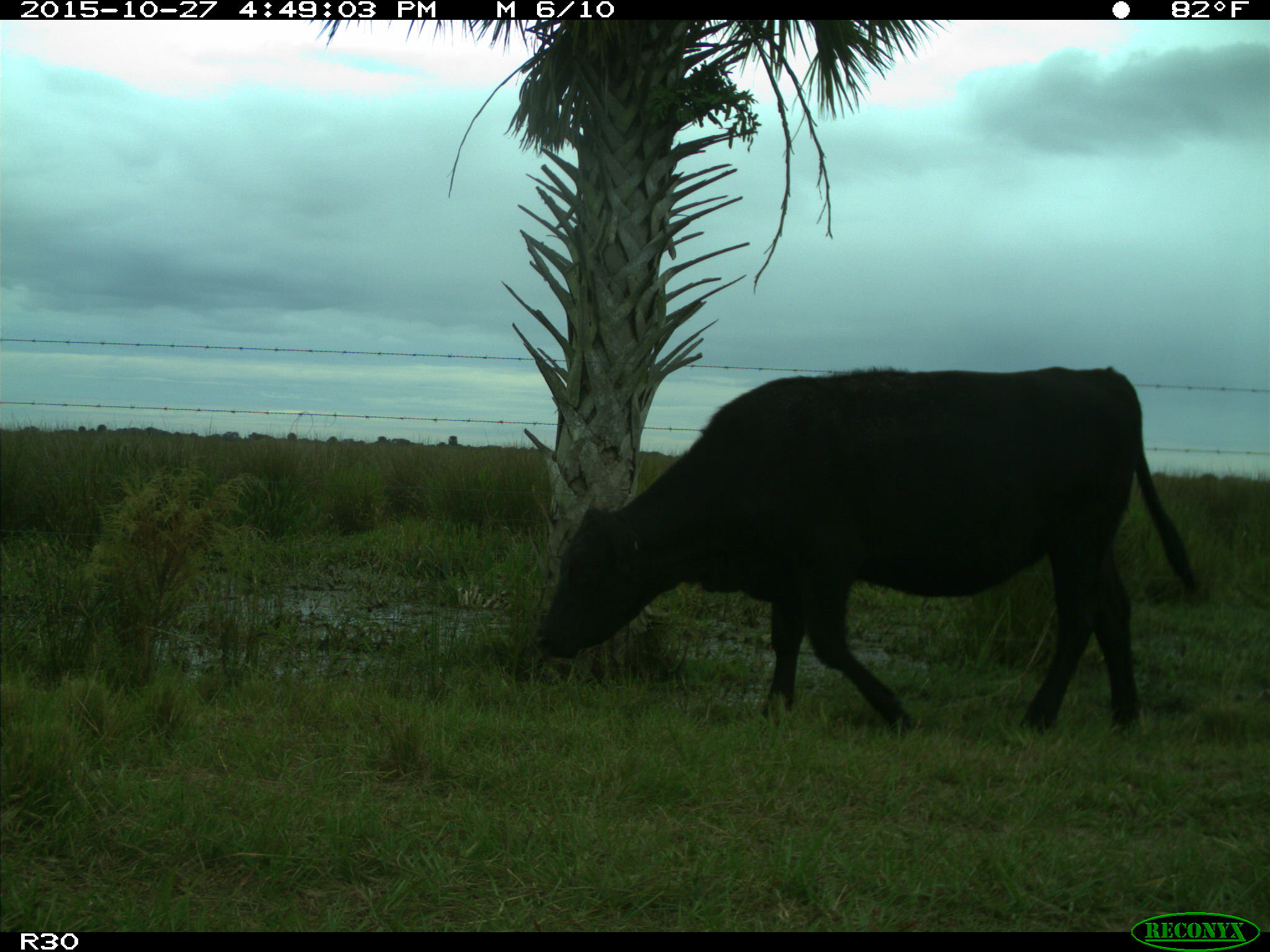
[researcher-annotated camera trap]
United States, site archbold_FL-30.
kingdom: Animalia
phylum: Chordata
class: Mammalia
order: Artiodactyla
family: Bovidae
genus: Bos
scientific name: Bos taurus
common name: domestic cow